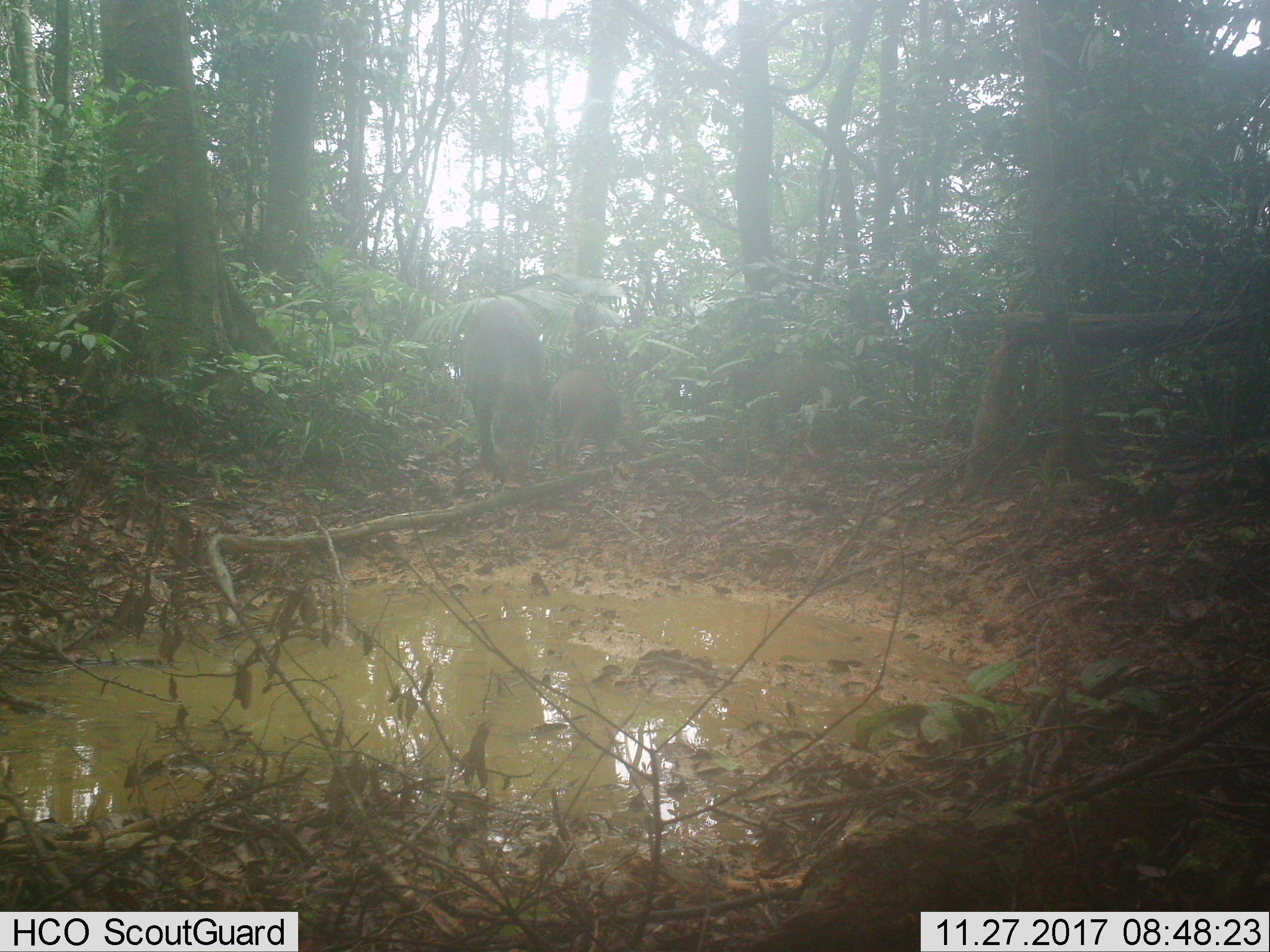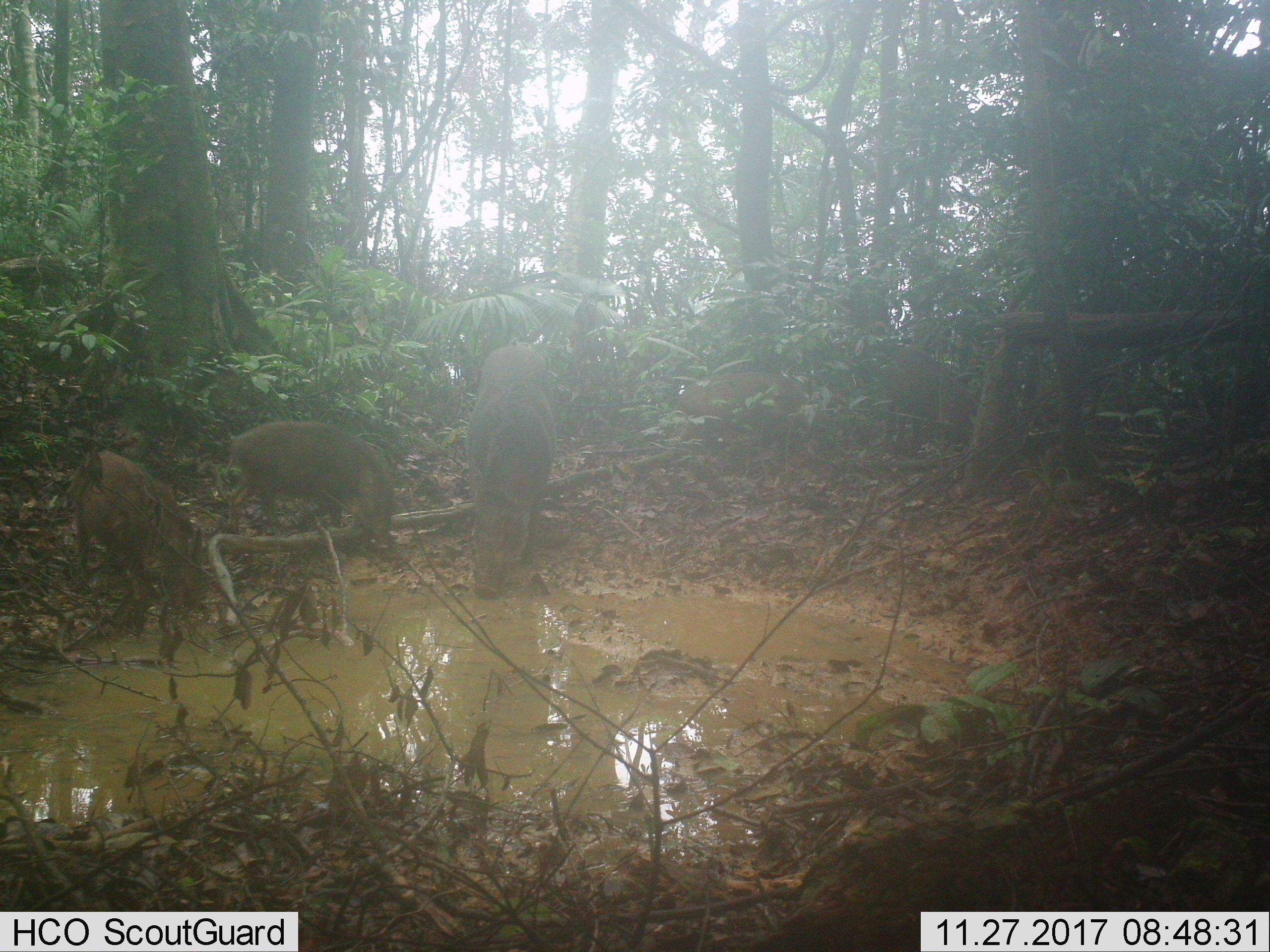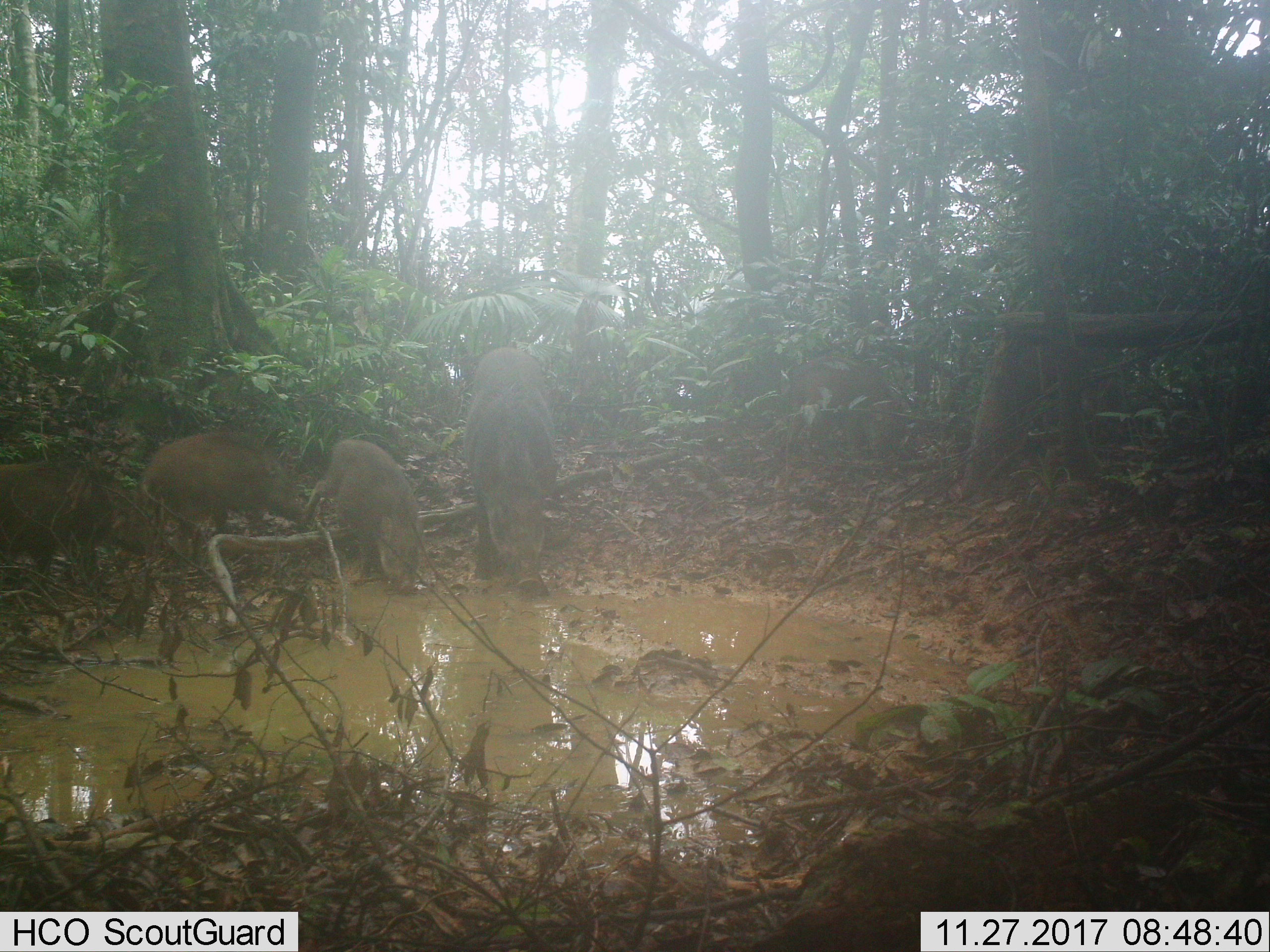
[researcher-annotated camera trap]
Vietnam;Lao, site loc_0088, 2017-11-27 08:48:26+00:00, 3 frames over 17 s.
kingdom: Animalia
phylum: Chordata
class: Mammalia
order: Artiodactyla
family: Suidae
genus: Sus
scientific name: Sus scrofa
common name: eurasian wild pig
Eurasian wild pig (Sus scrofa). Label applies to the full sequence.